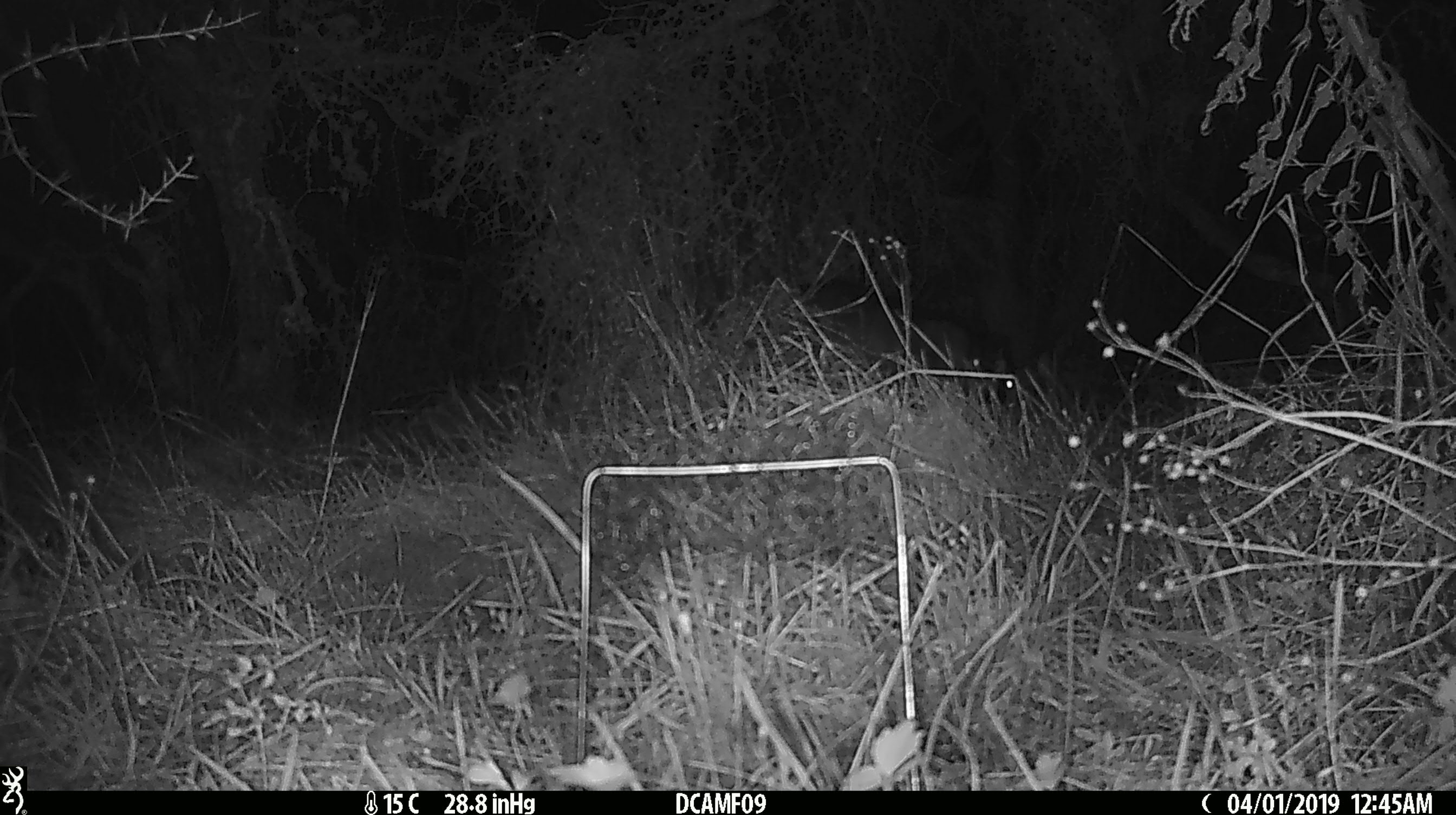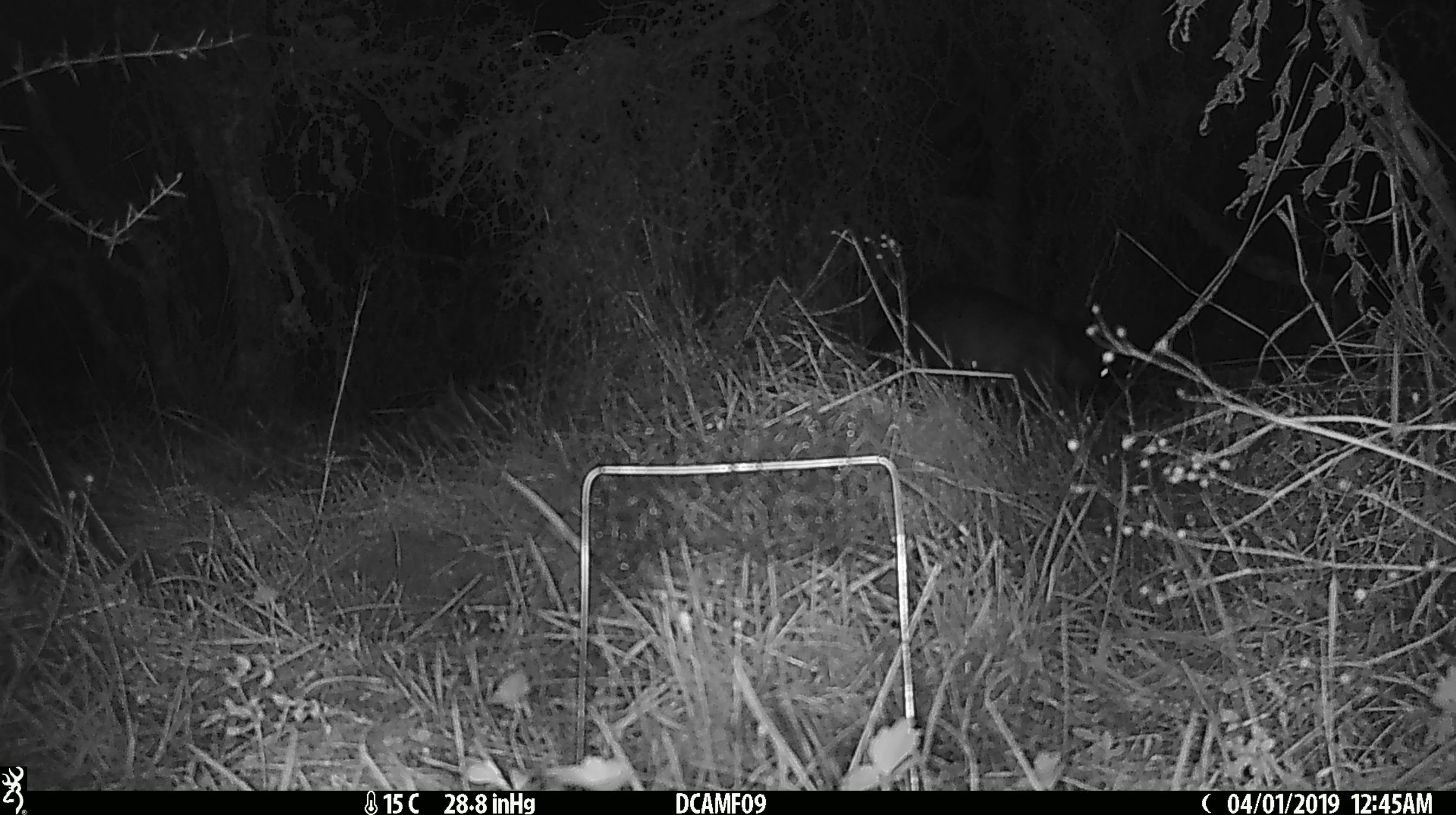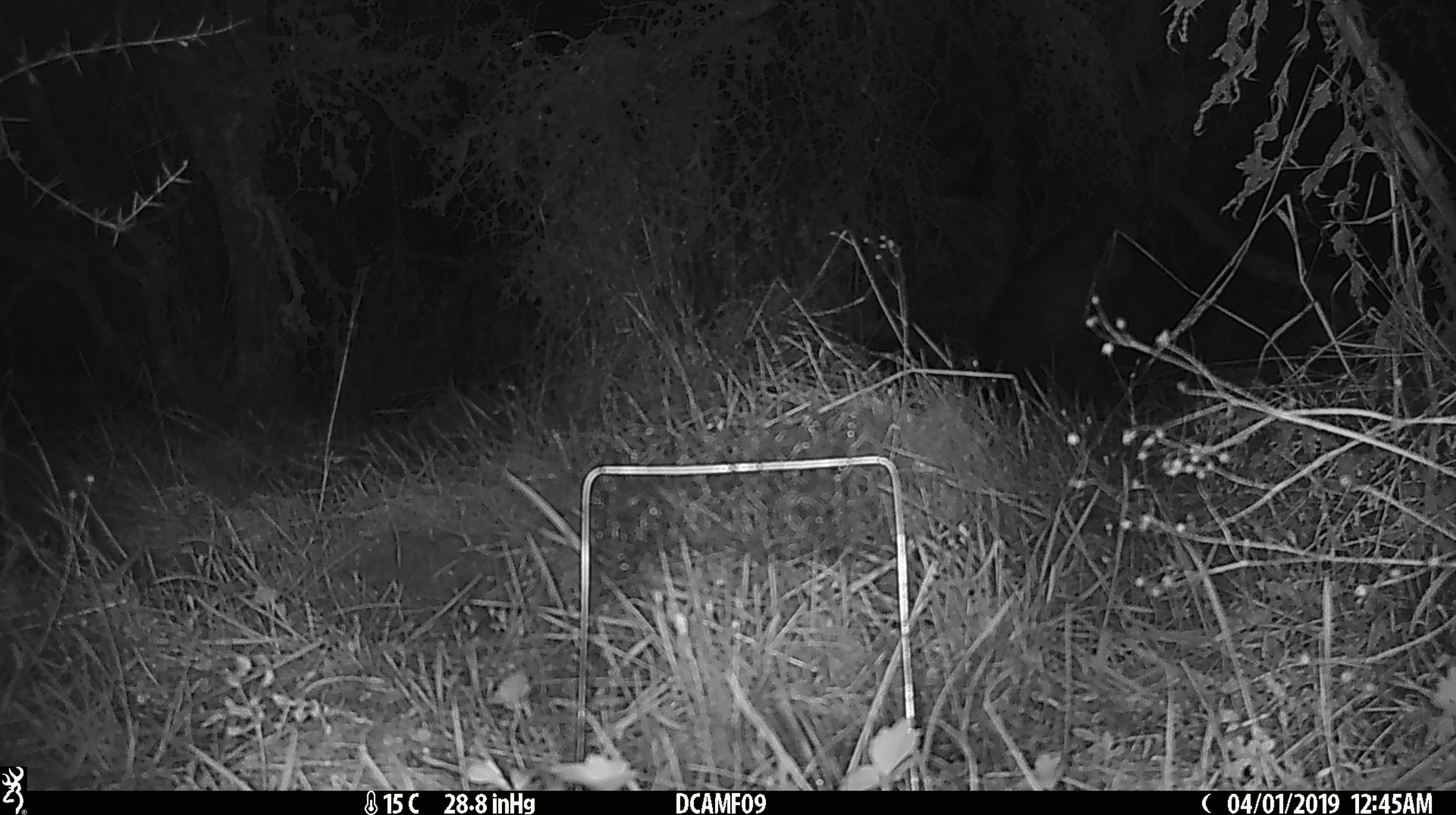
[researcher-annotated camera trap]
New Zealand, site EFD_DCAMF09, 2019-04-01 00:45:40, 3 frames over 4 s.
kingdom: Animalia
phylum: Chordata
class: Mammalia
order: Diprotodontia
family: Phalangeridae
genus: Trichosurus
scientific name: Trichosurus vulpecula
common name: common brushtail possum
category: possum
Possum (common brushtail possum) (Trichosurus vulpecula).